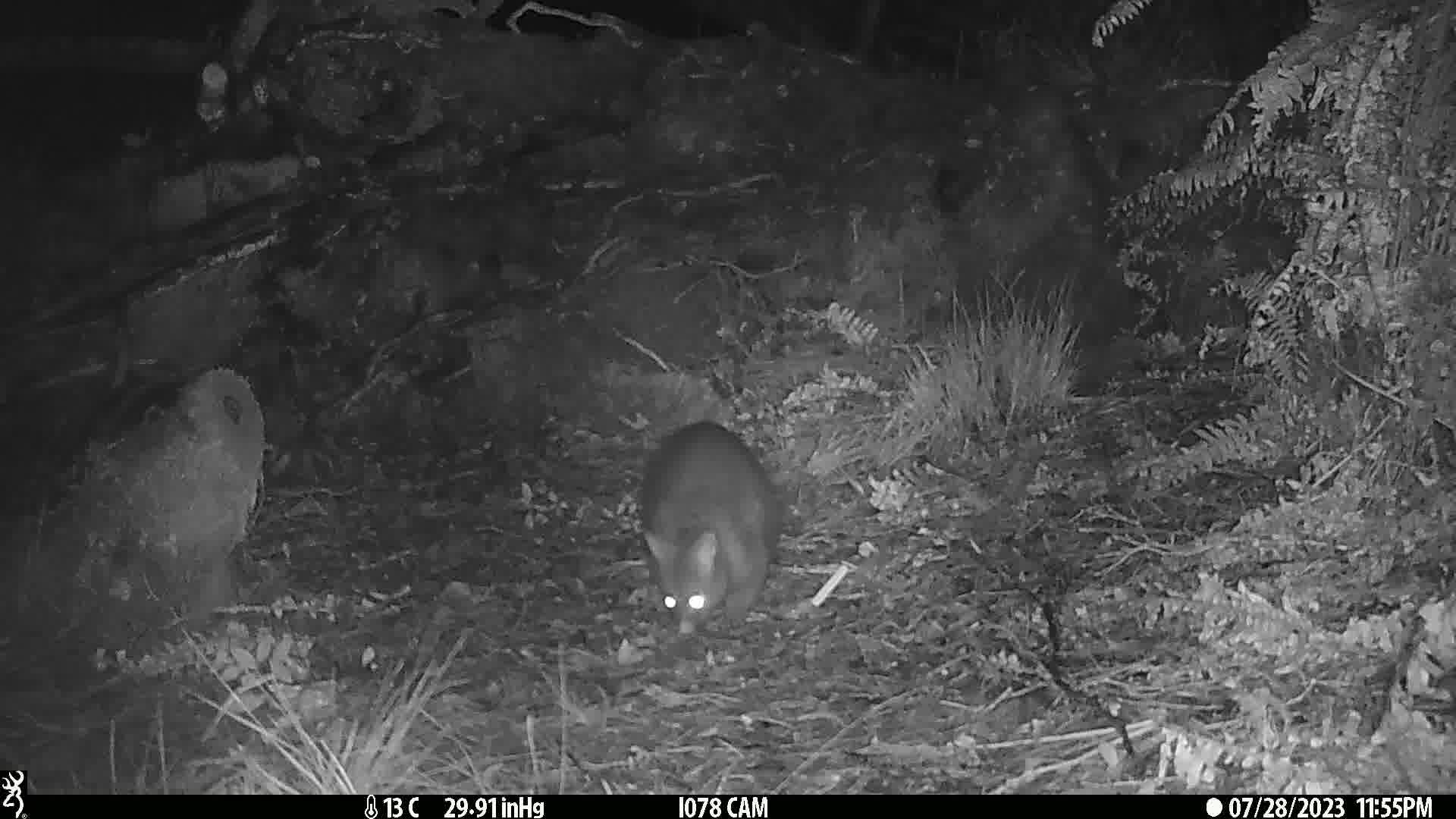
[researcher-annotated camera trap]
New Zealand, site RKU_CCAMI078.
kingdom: Animalia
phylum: Chordata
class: Mammalia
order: Diprotodontia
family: Phalangeridae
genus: Trichosurus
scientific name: Trichosurus vulpecula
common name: common brushtail possum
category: possum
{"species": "possum (common brushtail possum) (Trichosurus vulpecula)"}